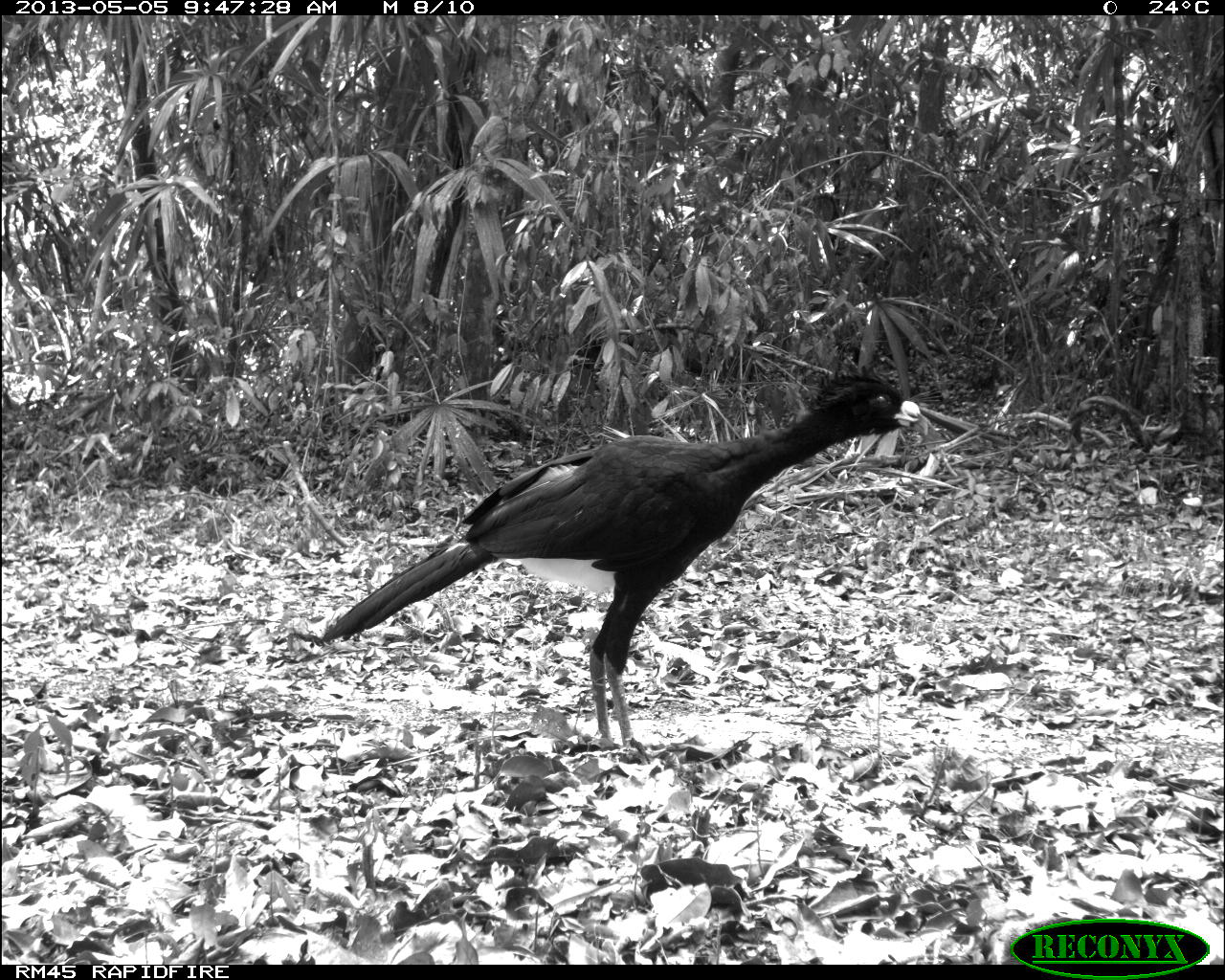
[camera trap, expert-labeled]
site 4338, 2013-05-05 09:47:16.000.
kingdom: Animalia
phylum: Chordata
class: Aves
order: Galliformes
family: Cracidae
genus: Crax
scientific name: Crax rubra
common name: great curassow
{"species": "Crax rubra (great curassow)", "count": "1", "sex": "male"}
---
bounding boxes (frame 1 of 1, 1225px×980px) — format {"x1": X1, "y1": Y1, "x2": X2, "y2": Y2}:
crax rubra: {"x1": 316, "y1": 366, "x2": 919, "y2": 744}